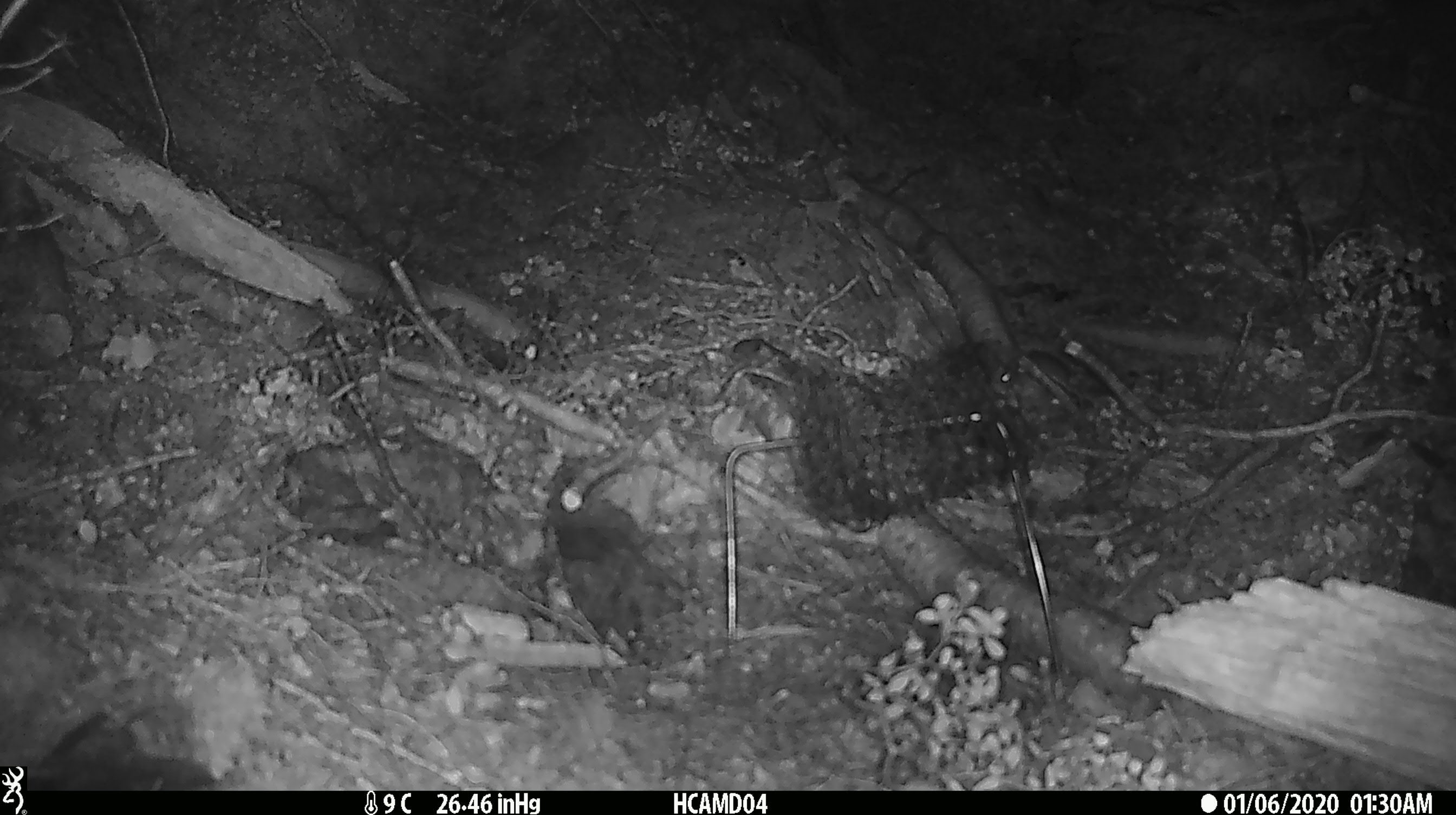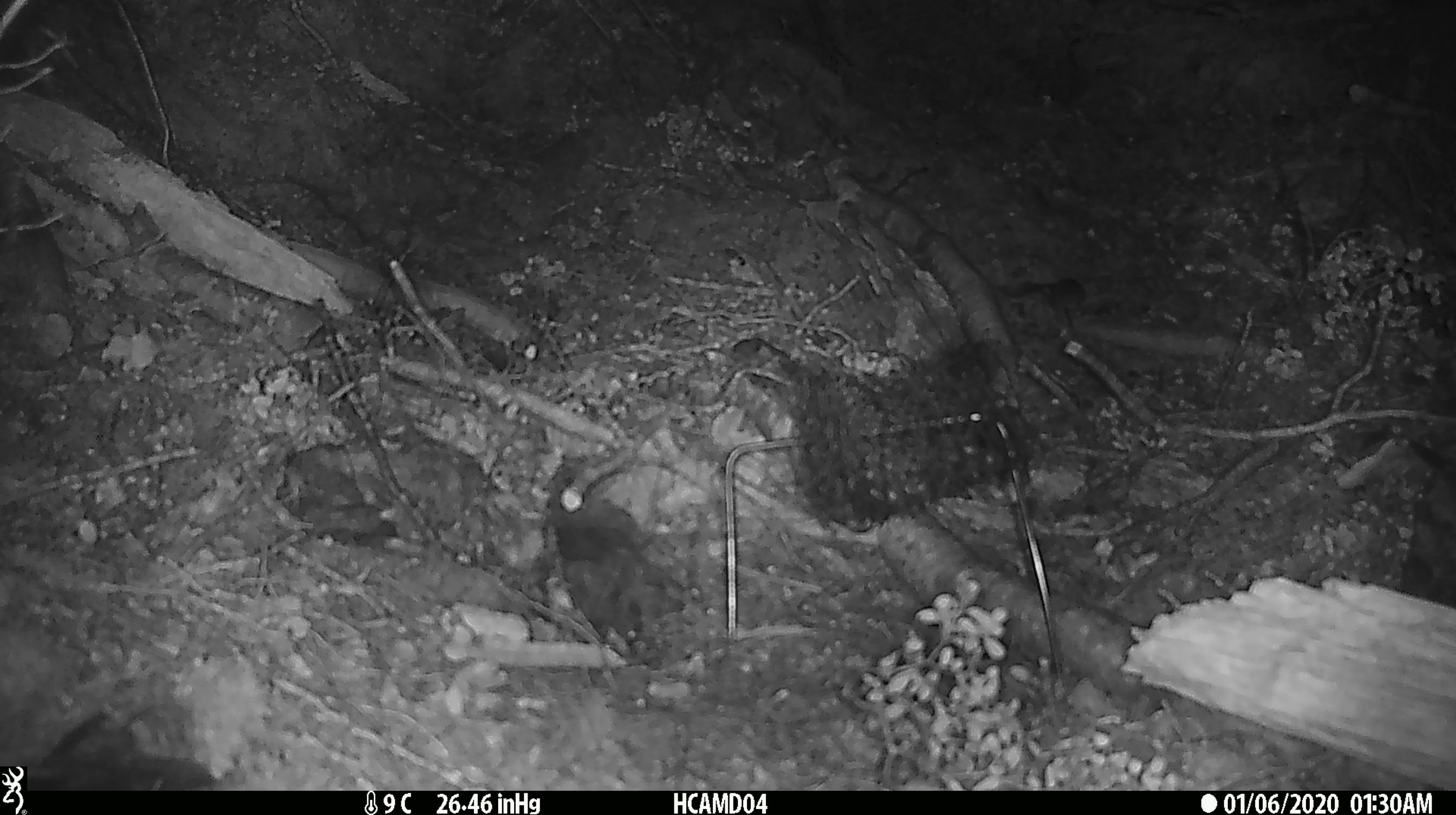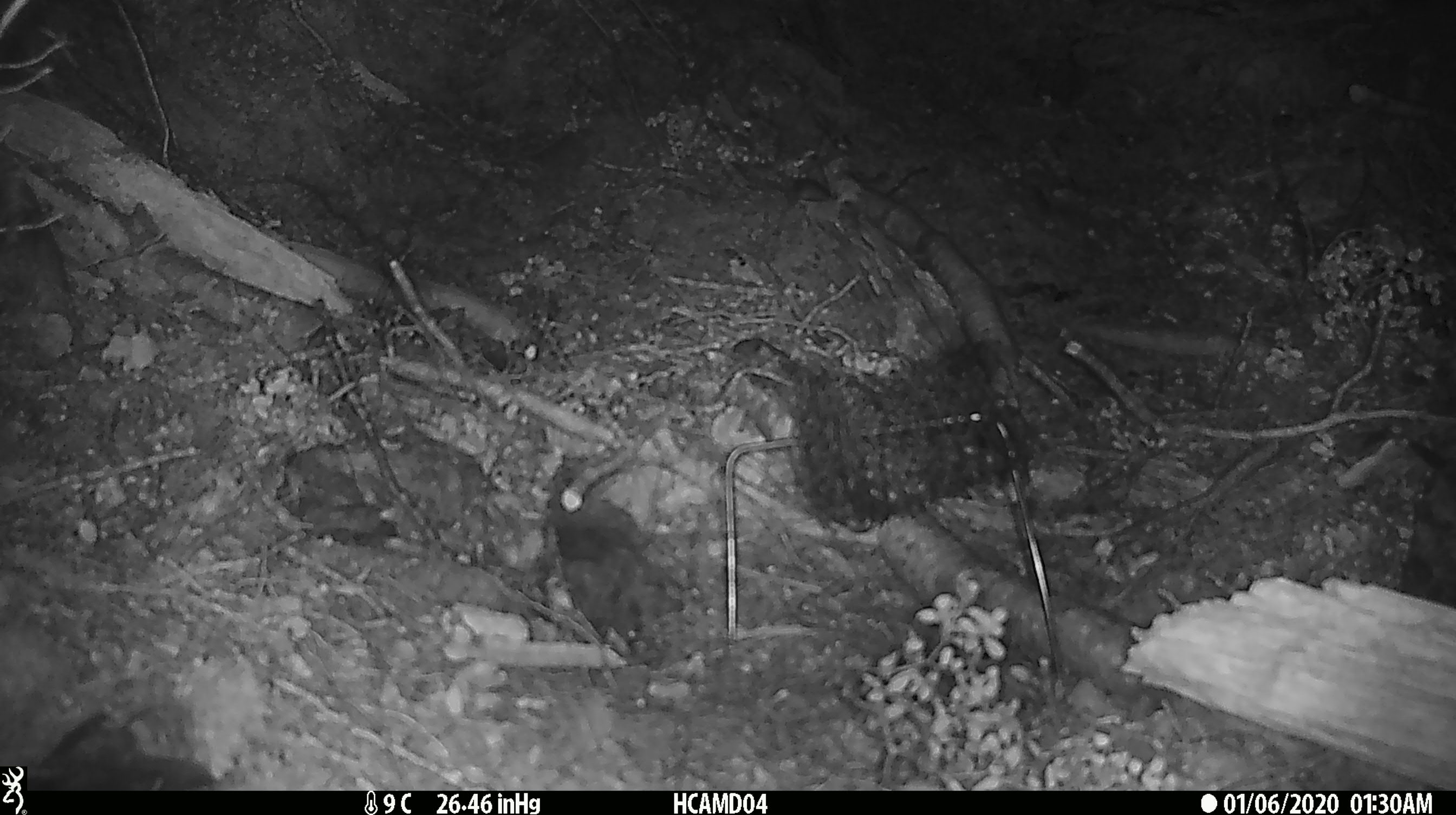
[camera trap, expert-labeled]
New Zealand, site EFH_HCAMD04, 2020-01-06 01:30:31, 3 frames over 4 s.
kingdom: Animalia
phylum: Chordata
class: Mammalia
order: Rodentia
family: Muridae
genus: Mus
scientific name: Mus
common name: mouse